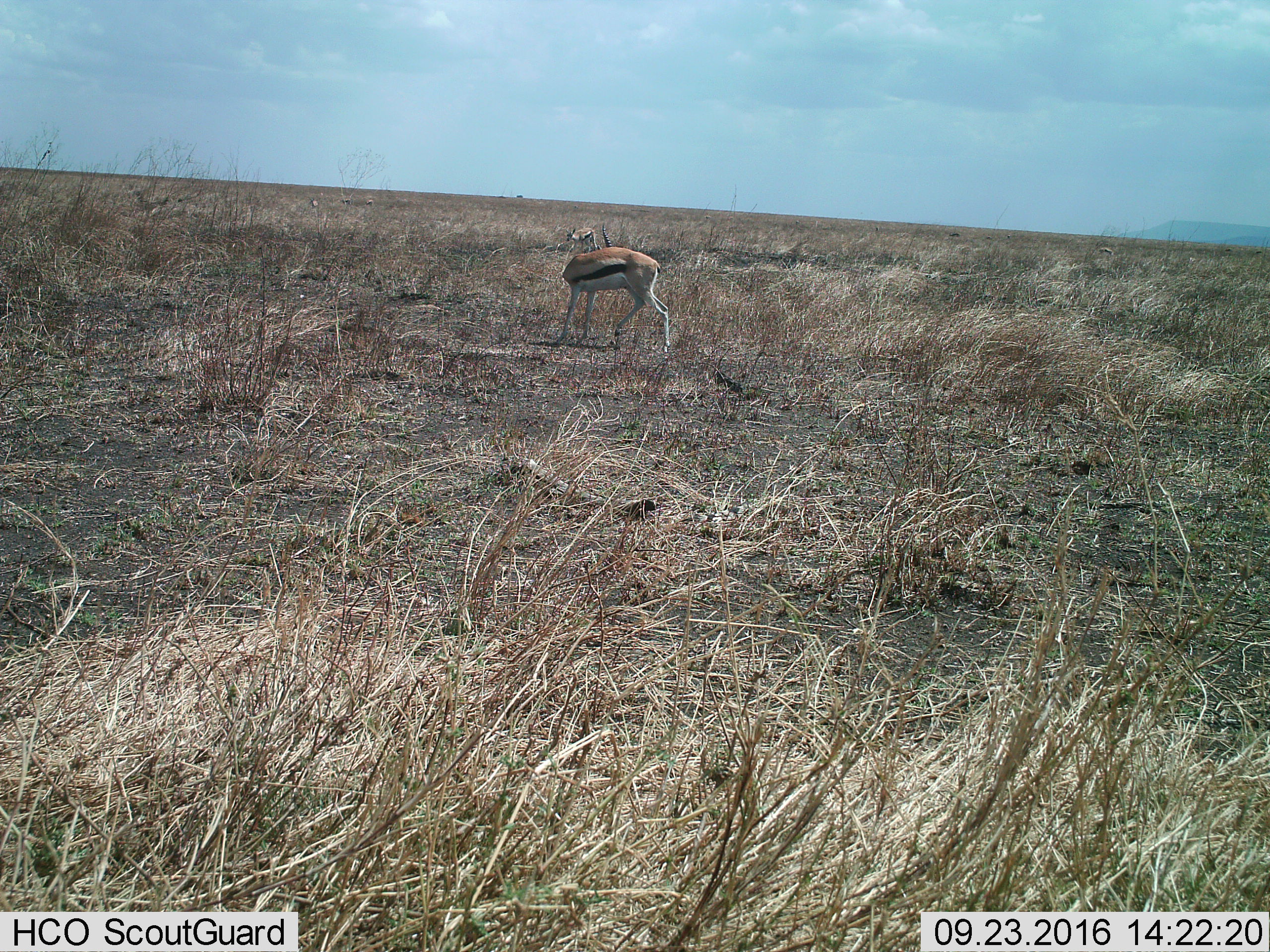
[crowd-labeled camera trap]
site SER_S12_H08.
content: unidentified animal